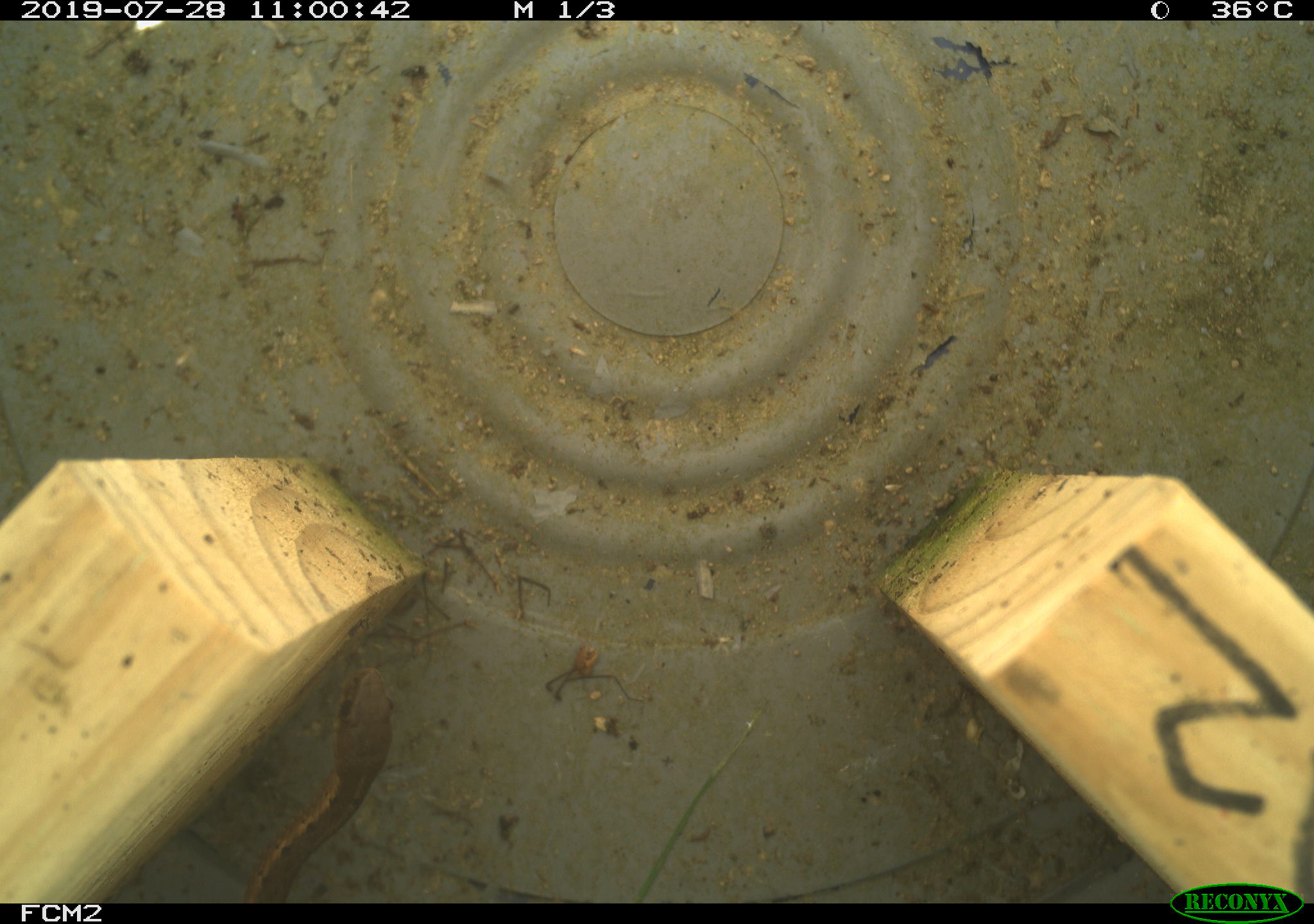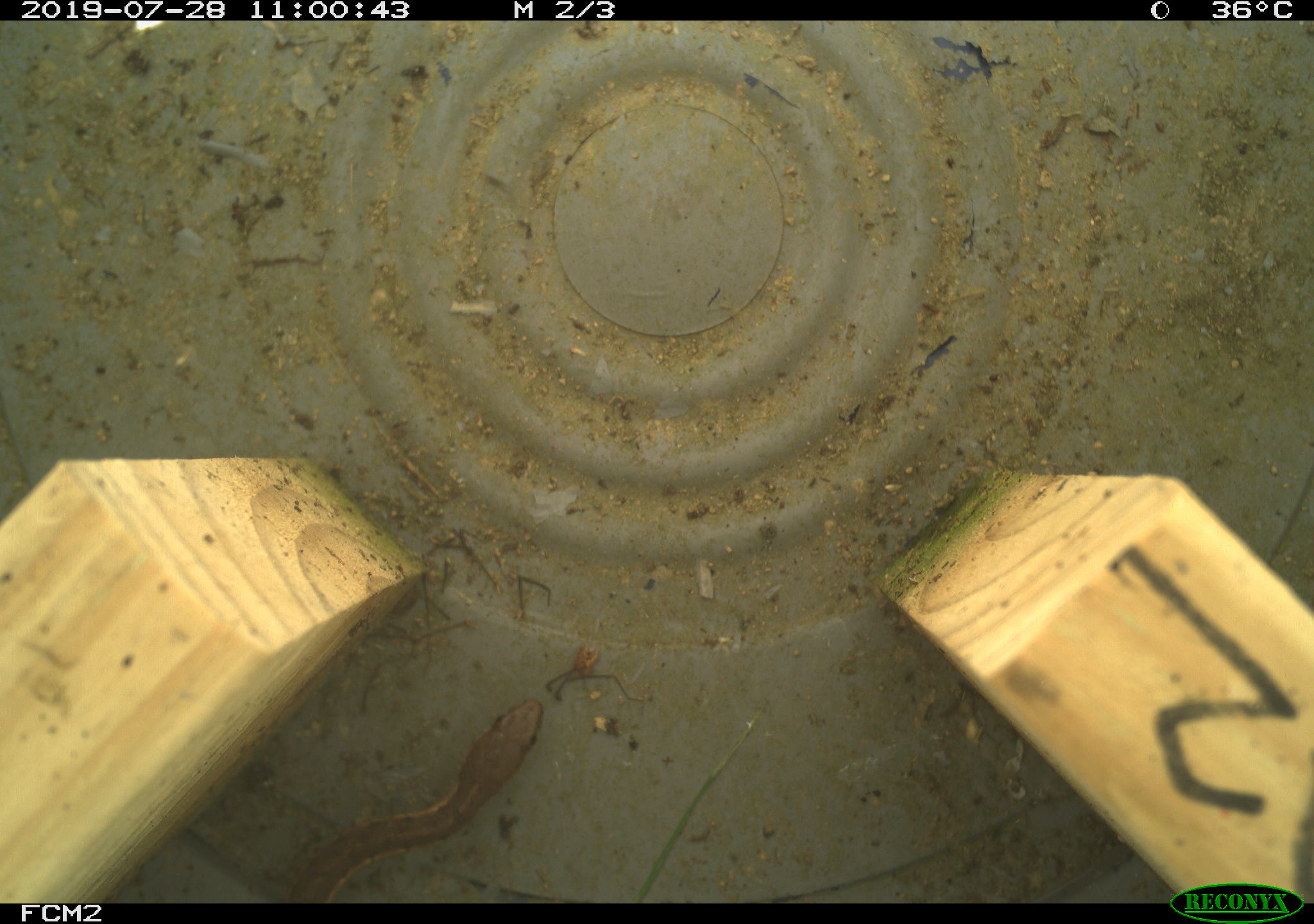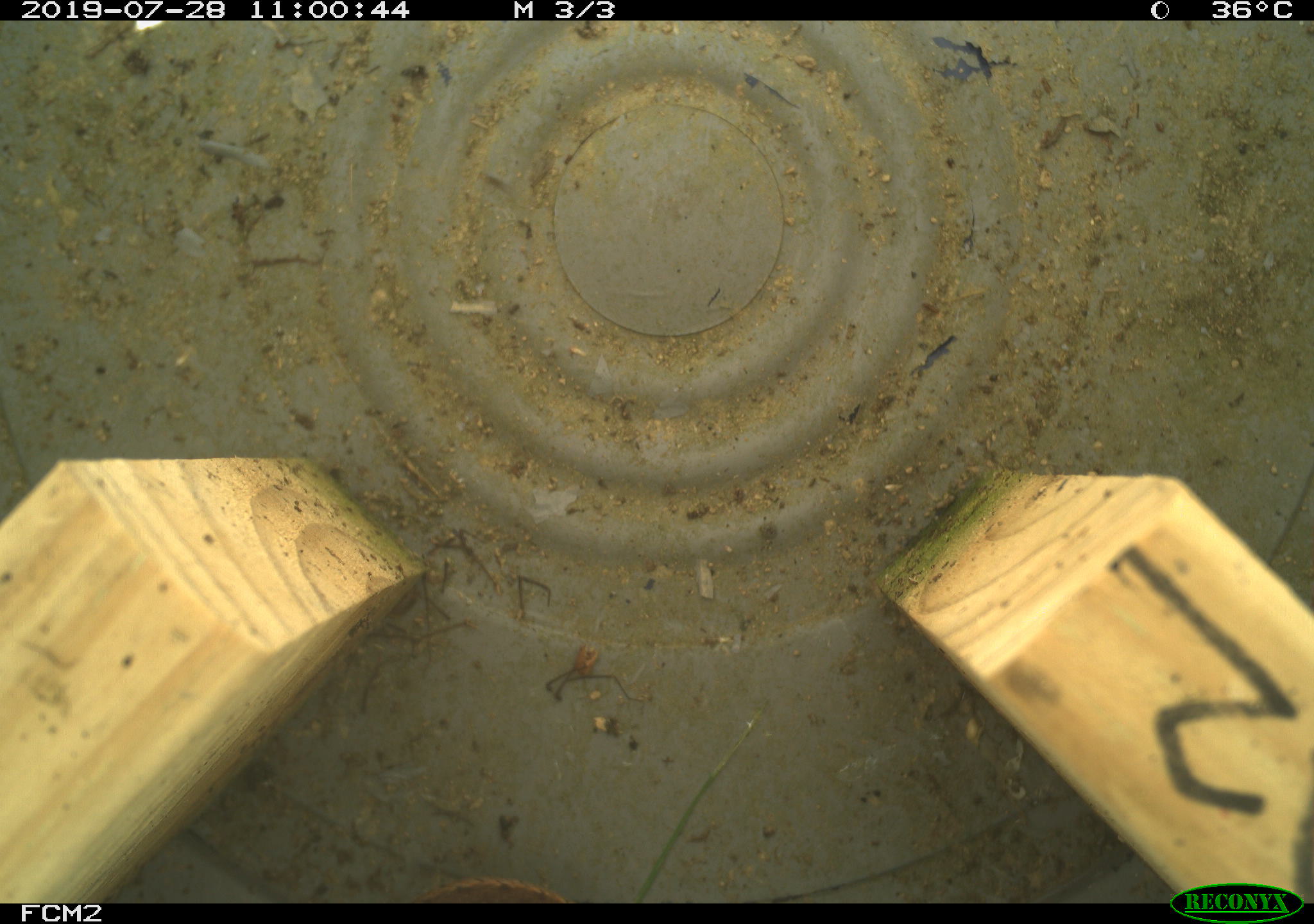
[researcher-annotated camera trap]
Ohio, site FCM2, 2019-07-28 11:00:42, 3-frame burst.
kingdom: Animalia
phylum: Chordata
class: Reptilia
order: Squamata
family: Colubridae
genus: Thamnophis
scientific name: Thamnophis sirtalis sirtalis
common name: eastern gartersnake